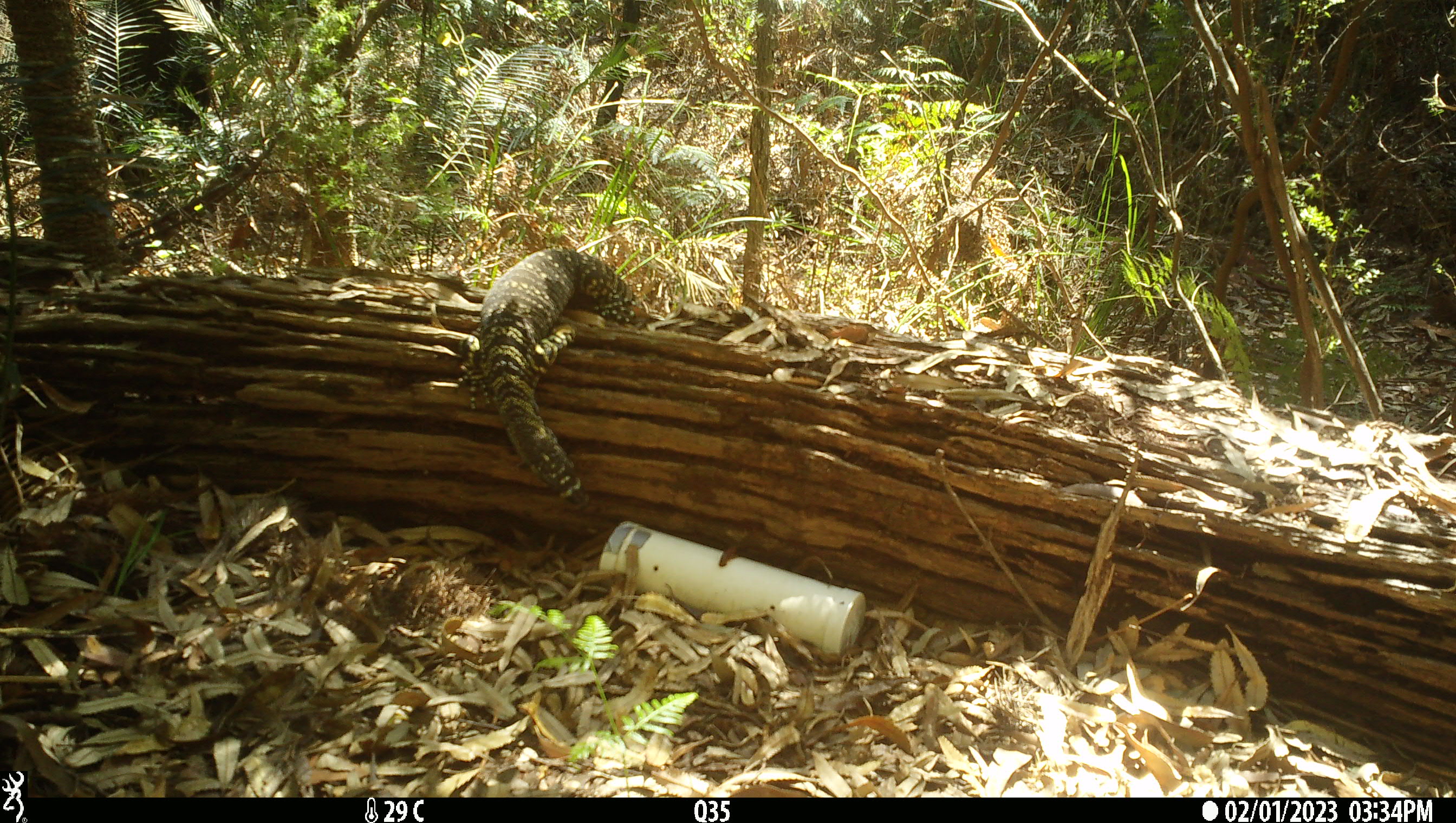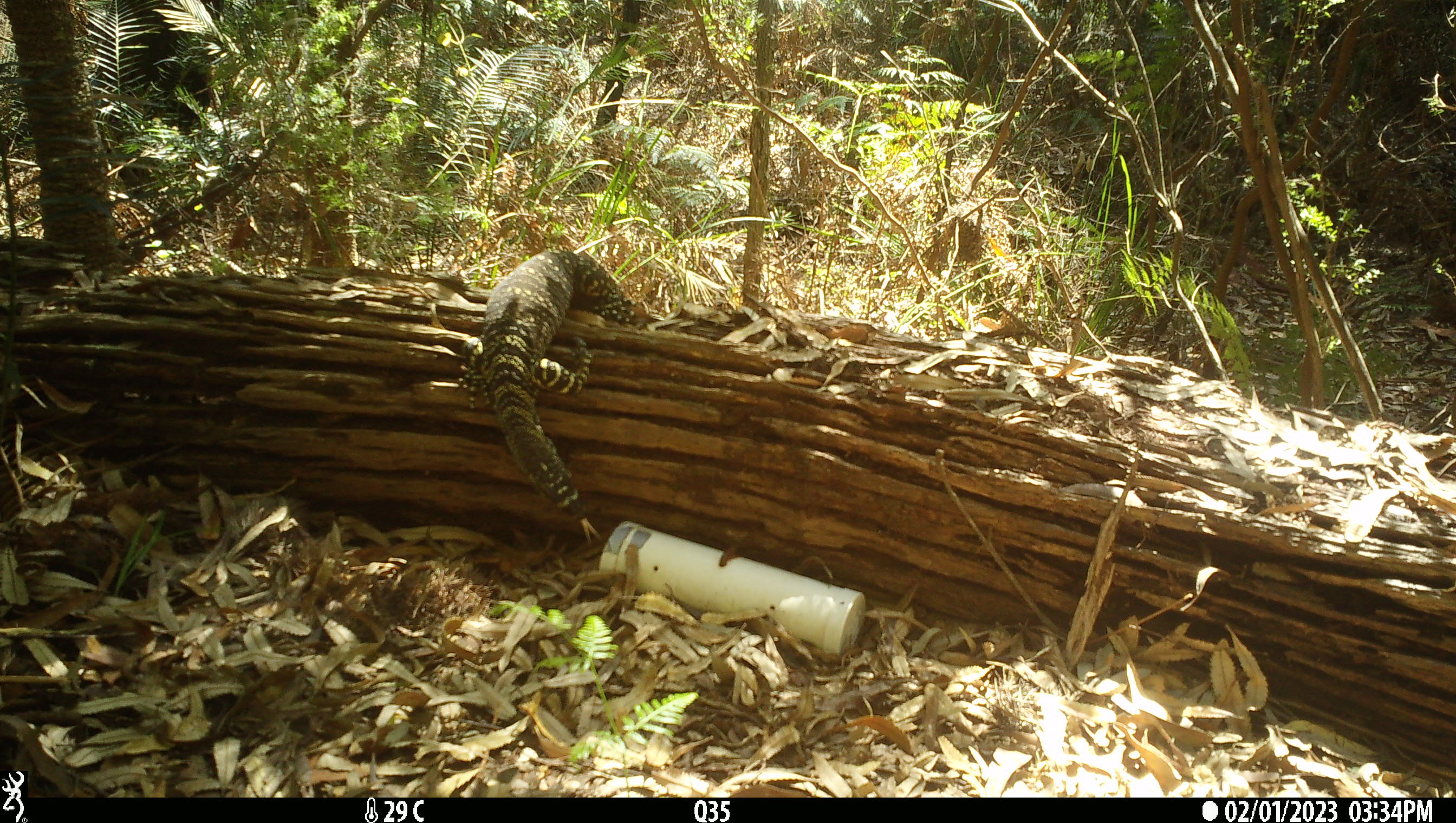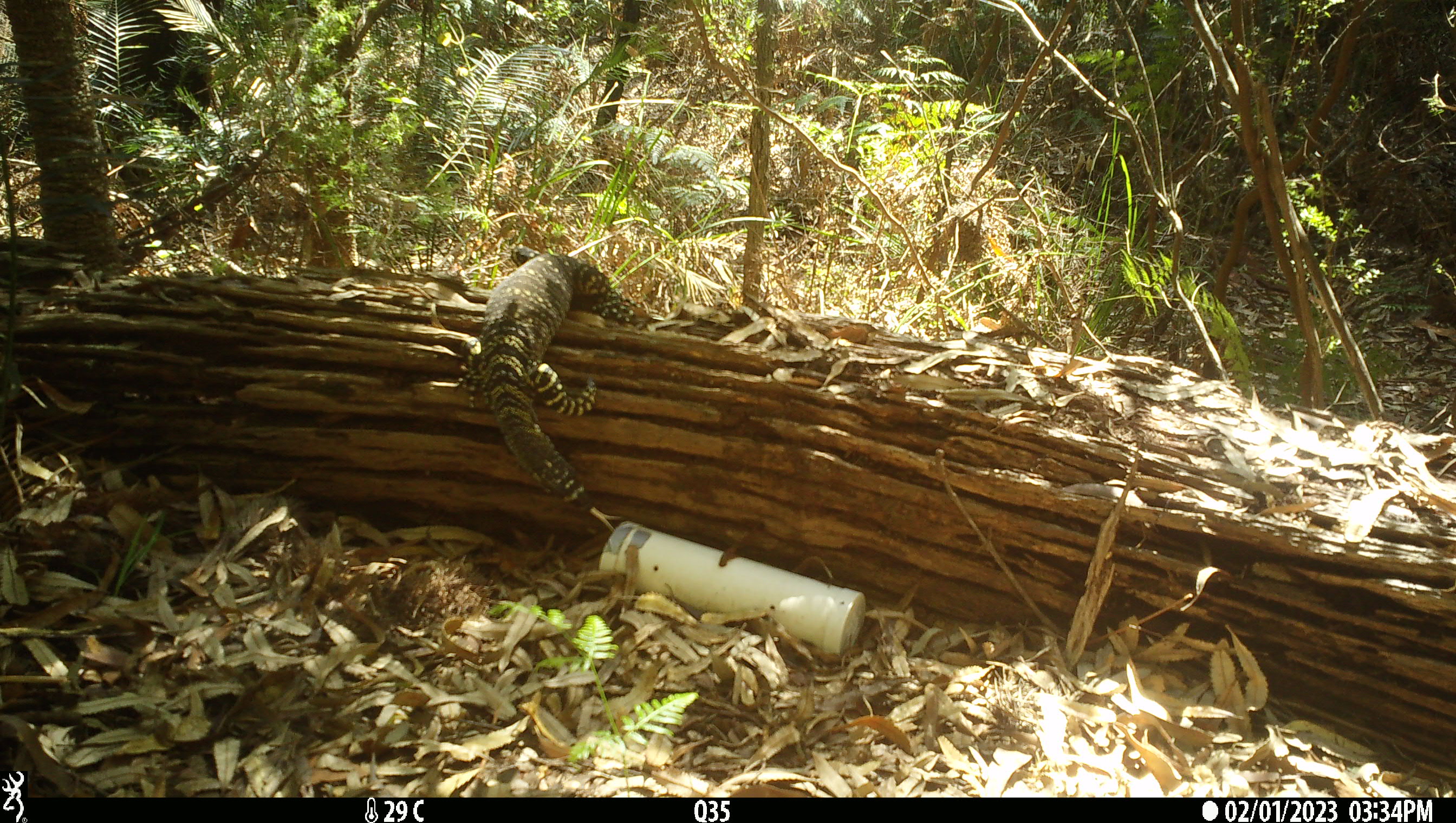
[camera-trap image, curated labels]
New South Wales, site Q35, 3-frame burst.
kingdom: Animalia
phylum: Chordata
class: Reptilia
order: Squamata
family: Varanidae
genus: Varanus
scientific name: Varanus varius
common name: lace monitor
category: goanna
Goanna (lace monitor) (Varanus varius).